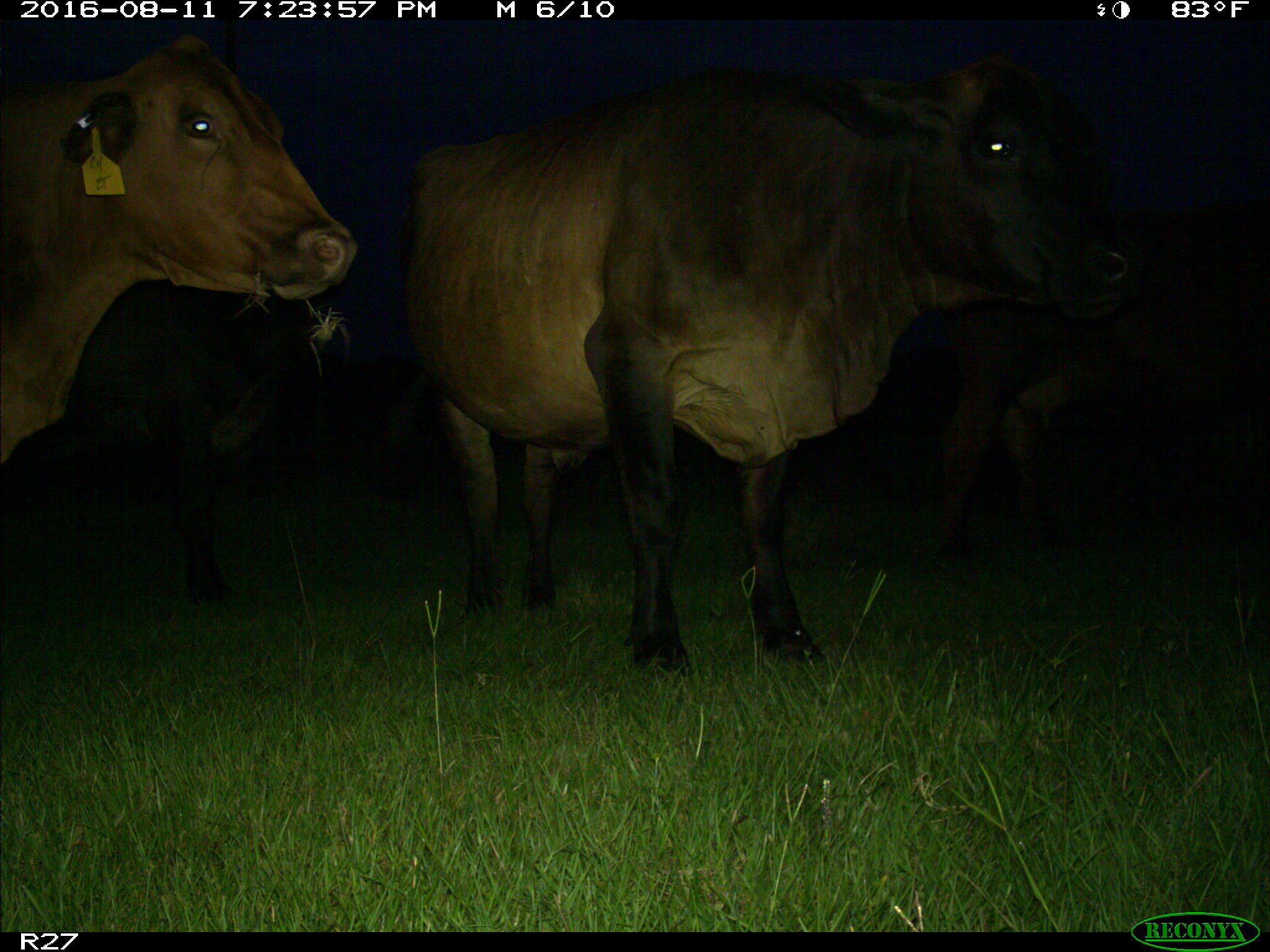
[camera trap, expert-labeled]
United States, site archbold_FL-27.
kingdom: Animalia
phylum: Chordata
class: Mammalia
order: Artiodactyla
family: Bovidae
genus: Bos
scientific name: Bos taurus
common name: domestic cow